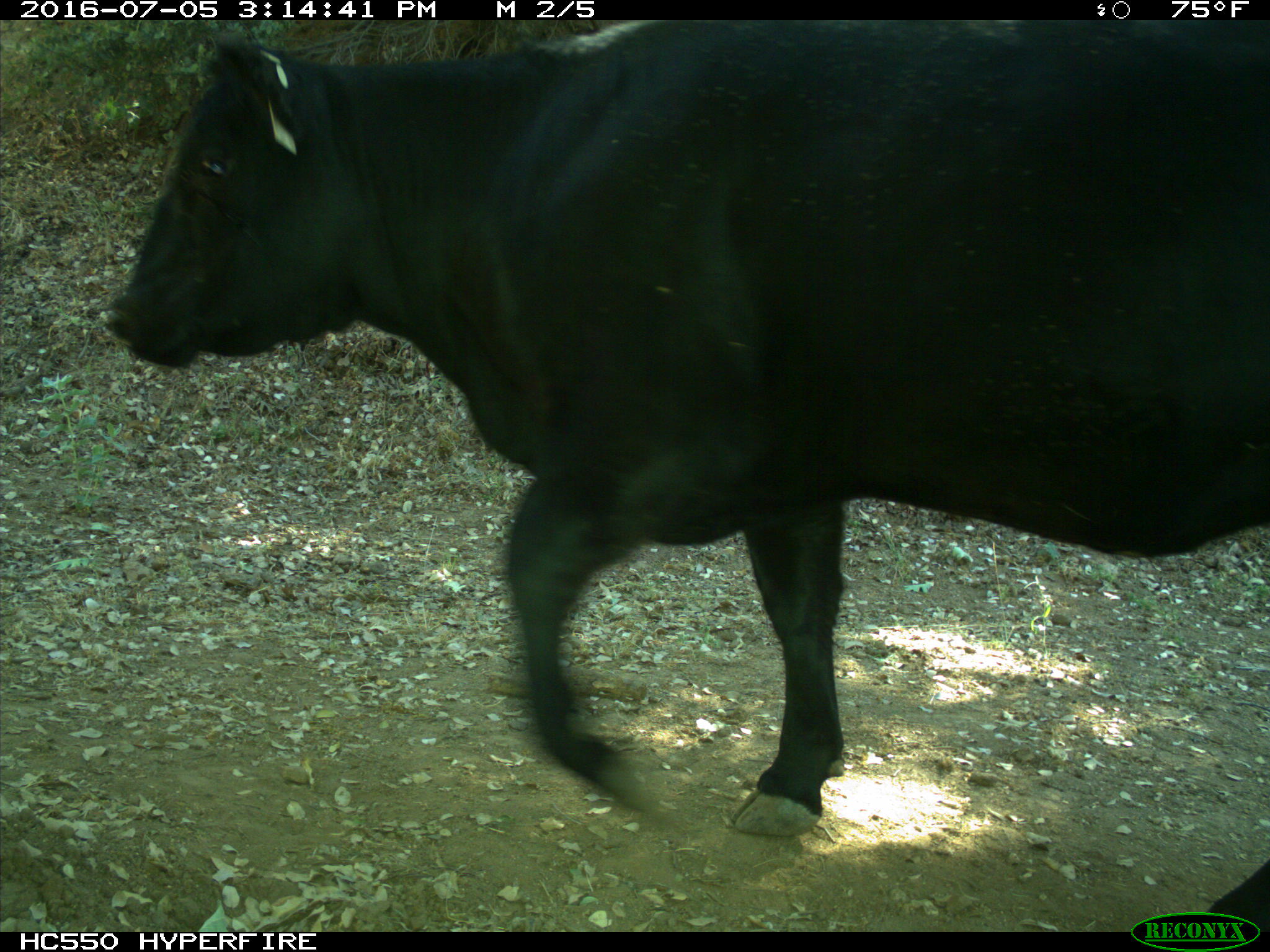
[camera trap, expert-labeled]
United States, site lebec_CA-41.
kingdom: Animalia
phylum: Chordata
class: Mammalia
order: Artiodactyla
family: Bovidae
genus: Bos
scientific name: Bos taurus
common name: domestic cow